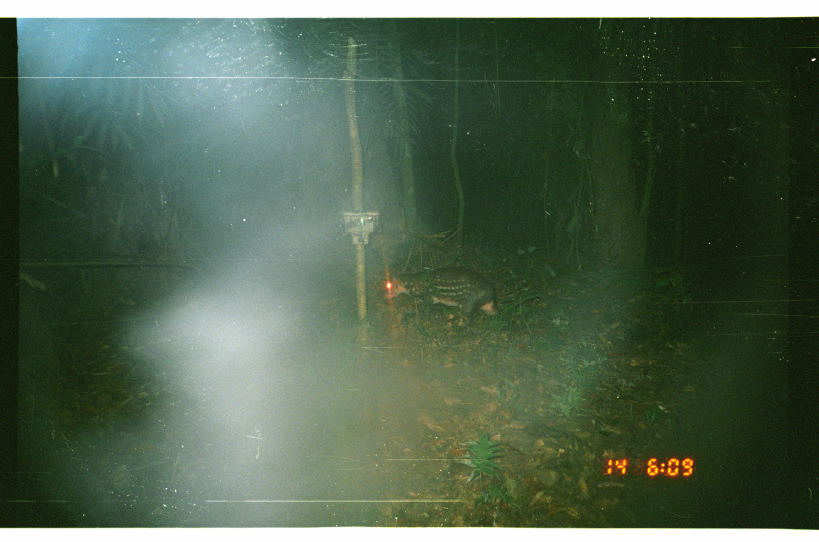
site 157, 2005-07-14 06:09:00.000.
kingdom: Animalia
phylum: Chordata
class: Mammalia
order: Rodentia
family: Cuniculidae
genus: Cuniculus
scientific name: Cuniculus paca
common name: spotted paca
Cuniculus paca (spotted paca).